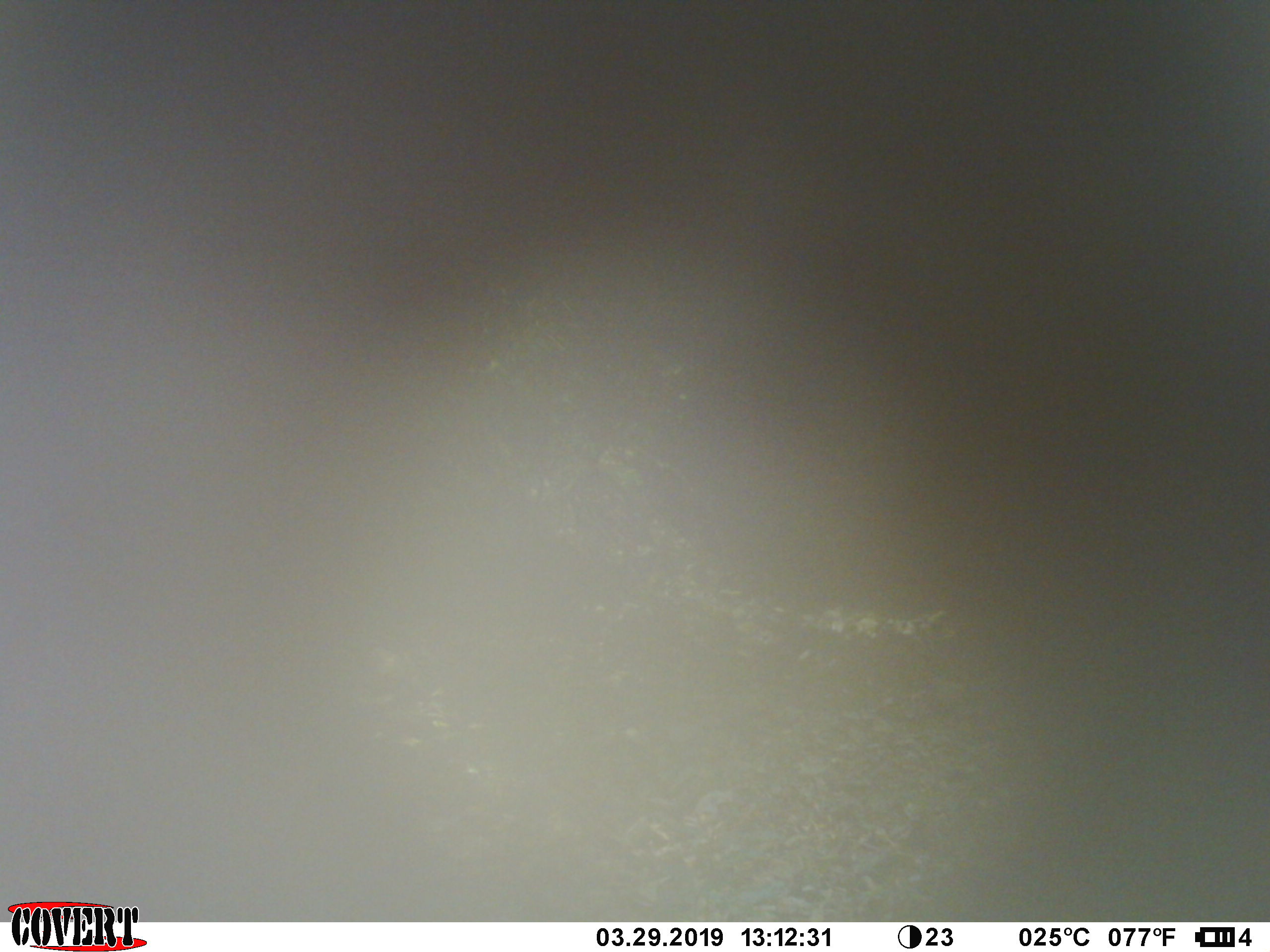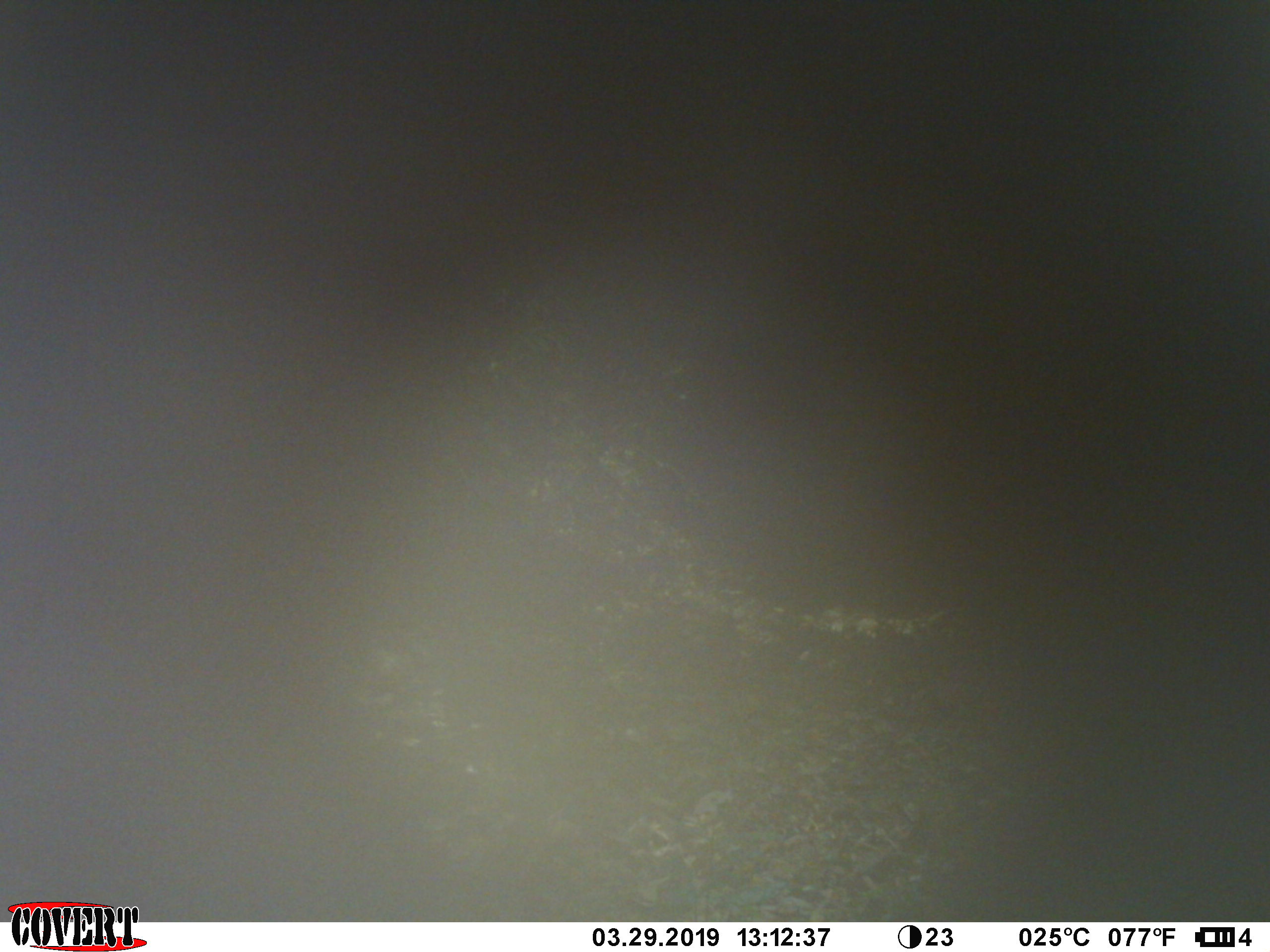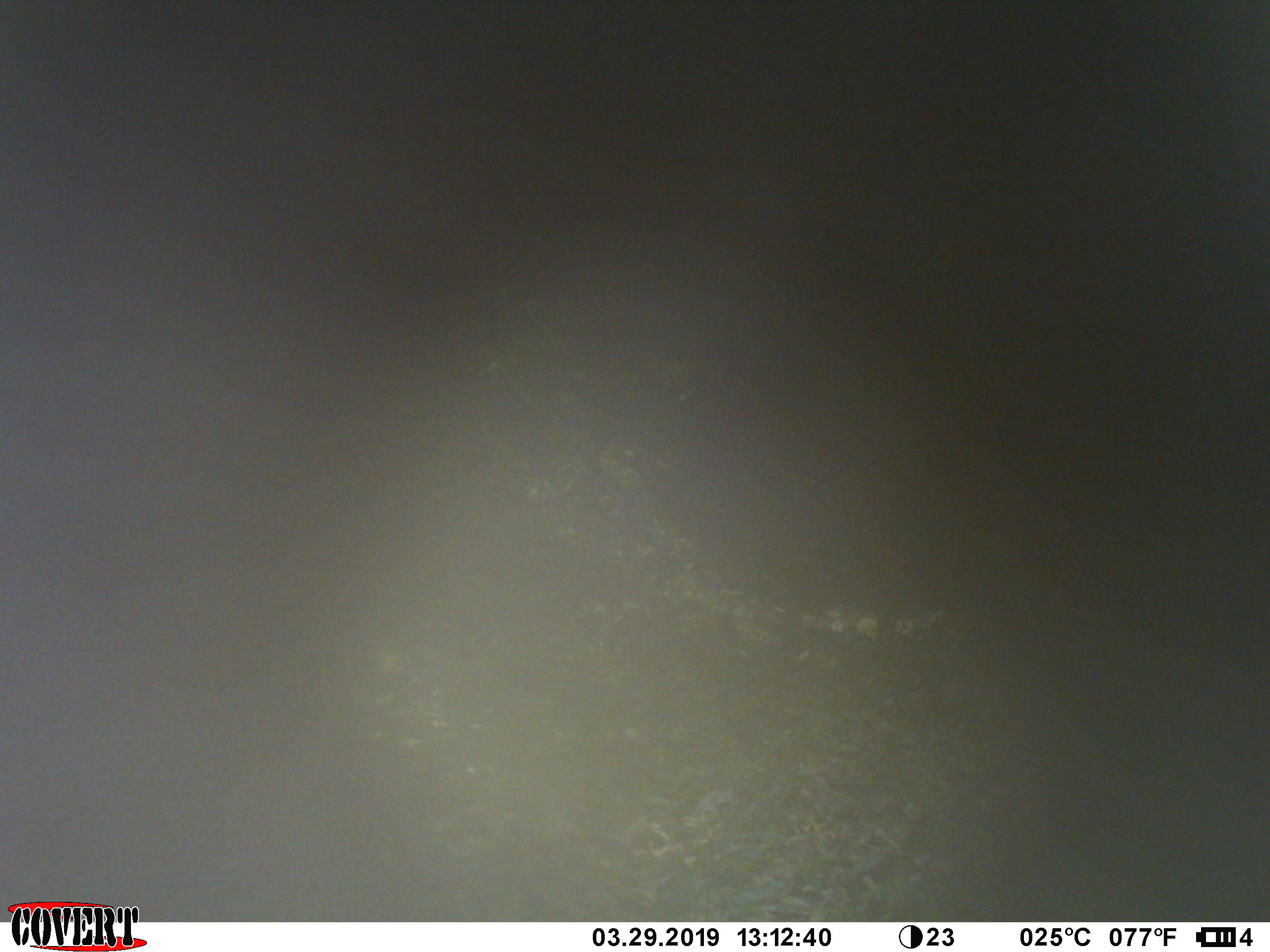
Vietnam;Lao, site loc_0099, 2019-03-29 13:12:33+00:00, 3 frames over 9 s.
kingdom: Animalia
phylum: Chordata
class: Mammalia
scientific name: Mammalia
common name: mammal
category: unidentified small mammal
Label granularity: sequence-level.